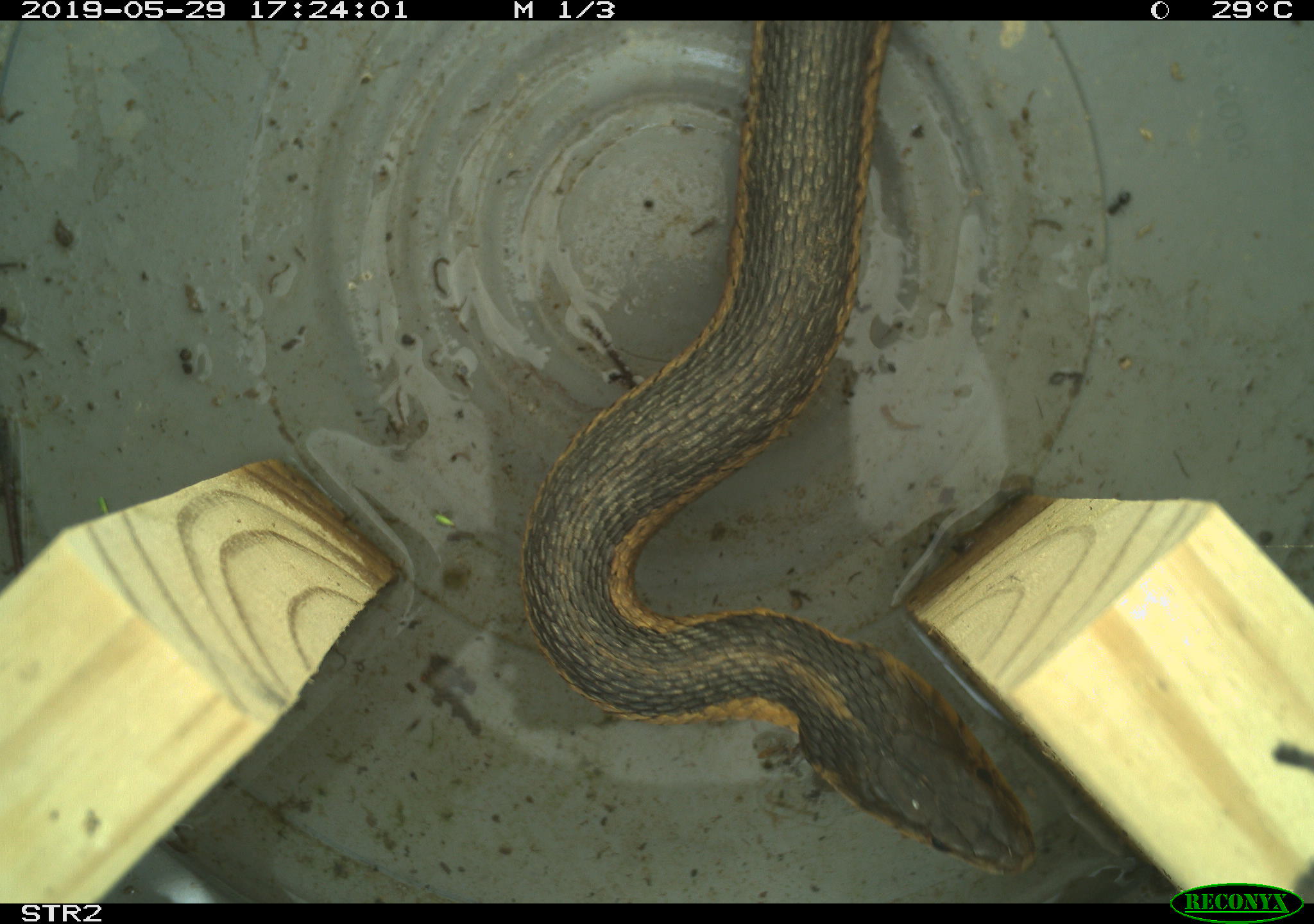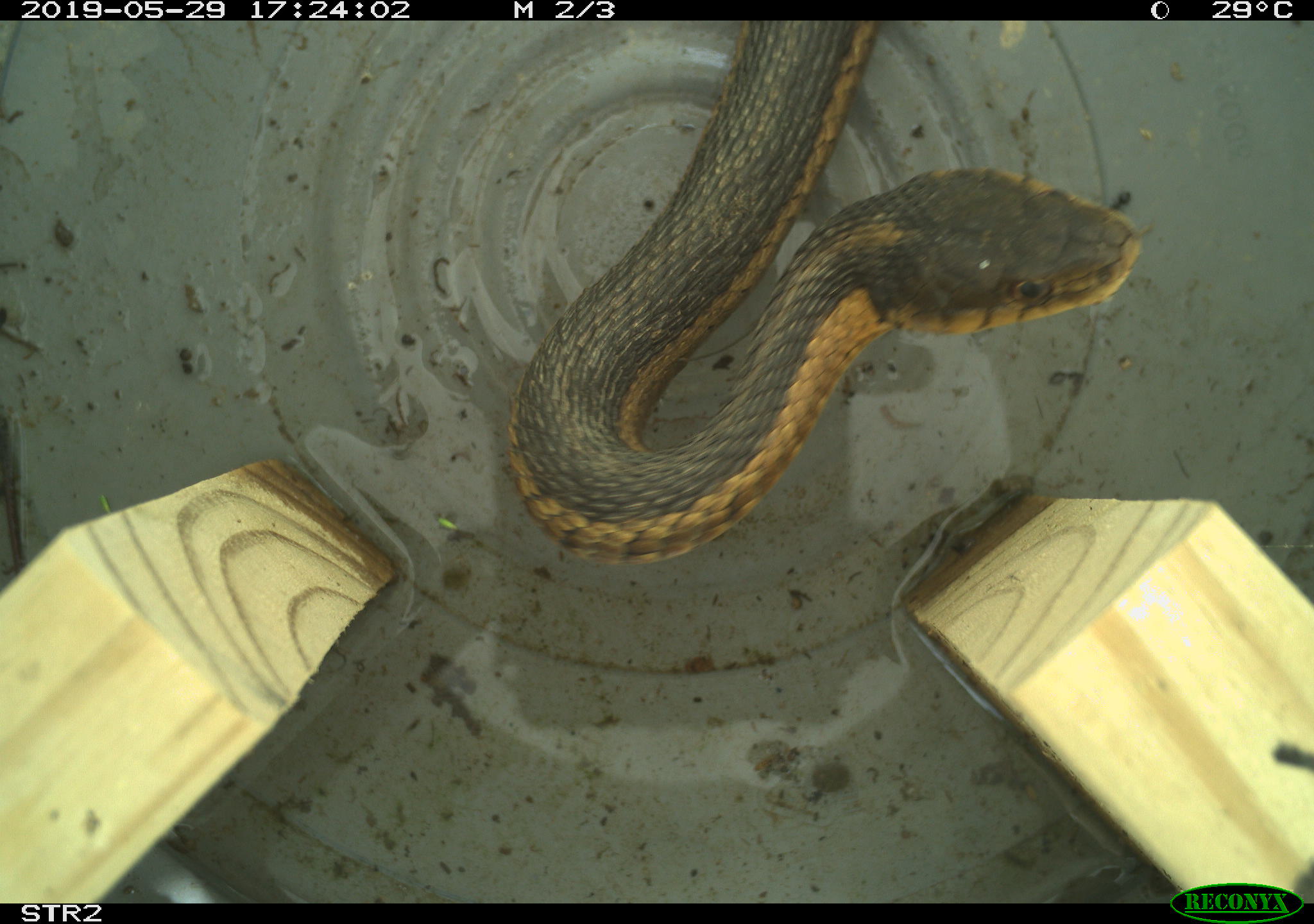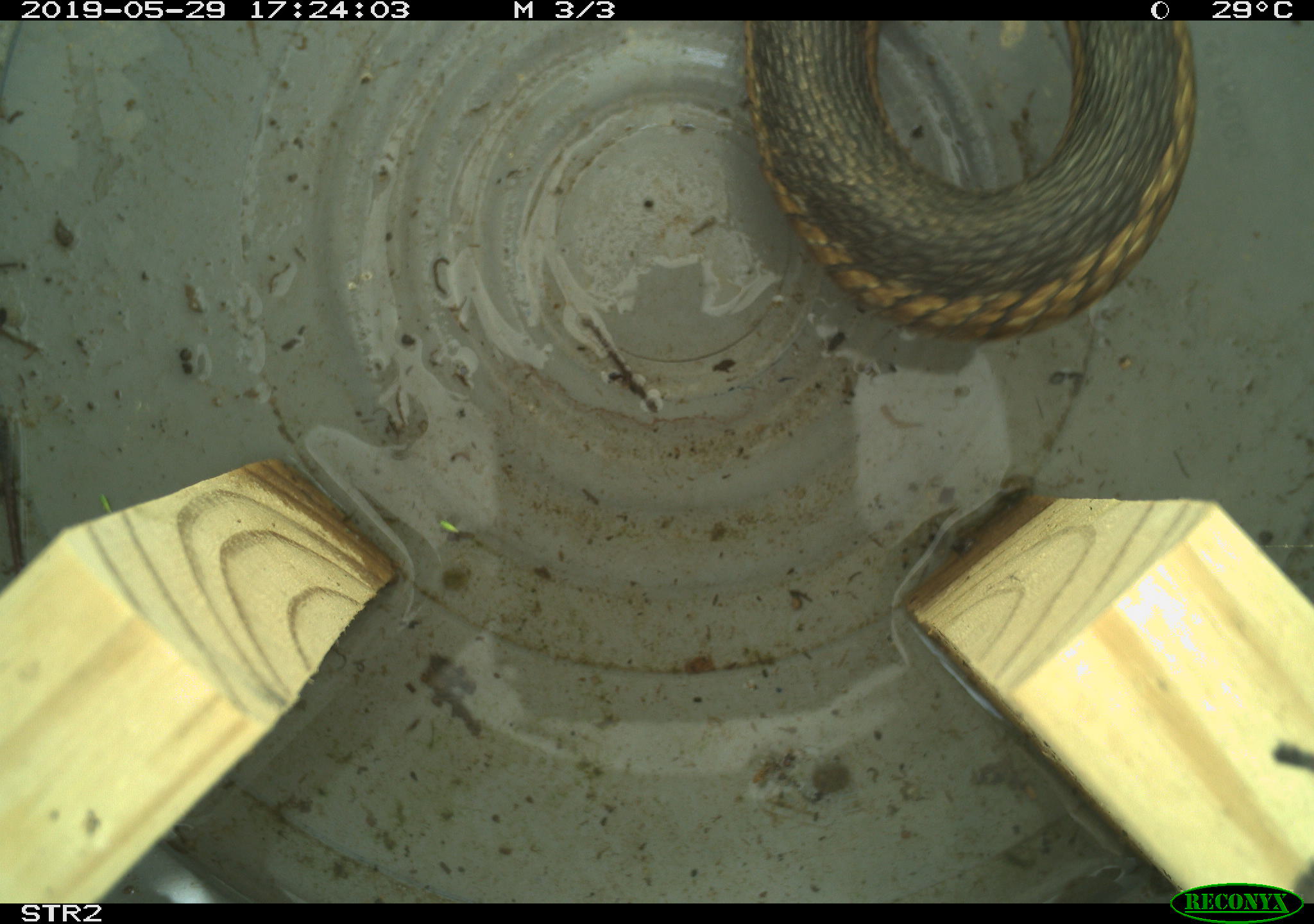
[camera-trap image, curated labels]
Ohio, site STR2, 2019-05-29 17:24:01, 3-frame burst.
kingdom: Animalia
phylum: Chordata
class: Reptilia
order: Squamata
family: Colubridae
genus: Thamnophis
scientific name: Thamnophis sirtalis sirtalis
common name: eastern gartersnake